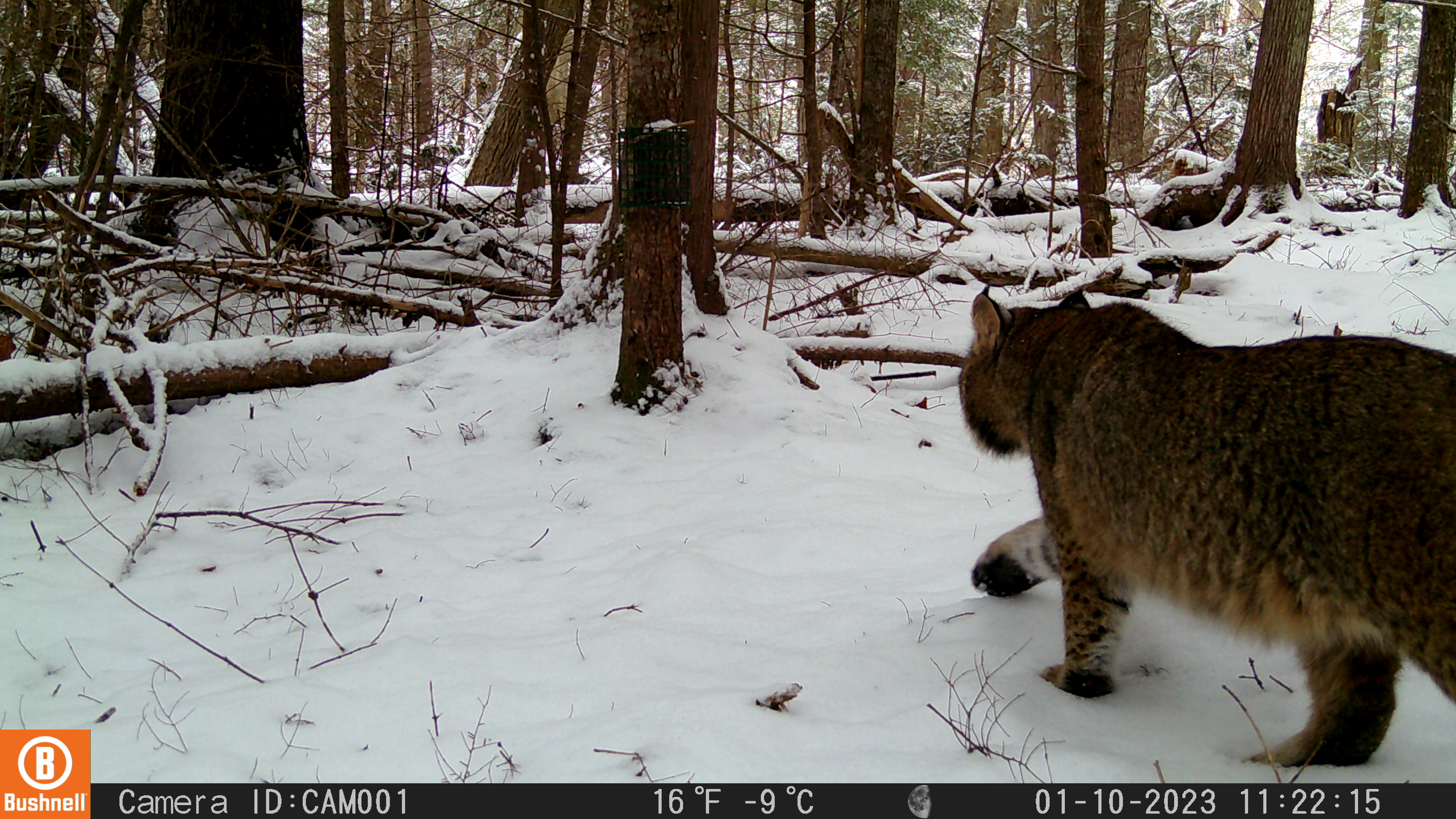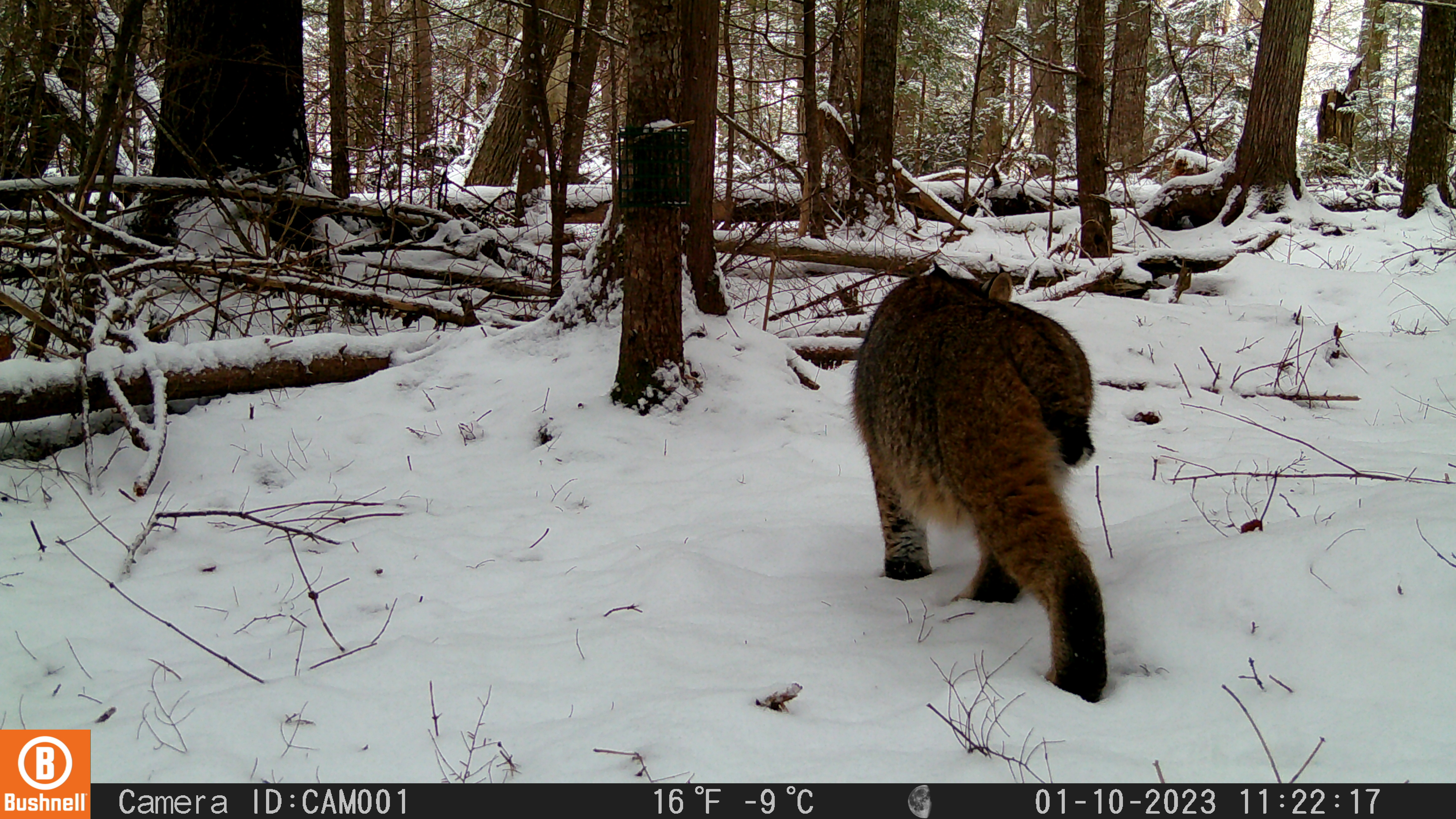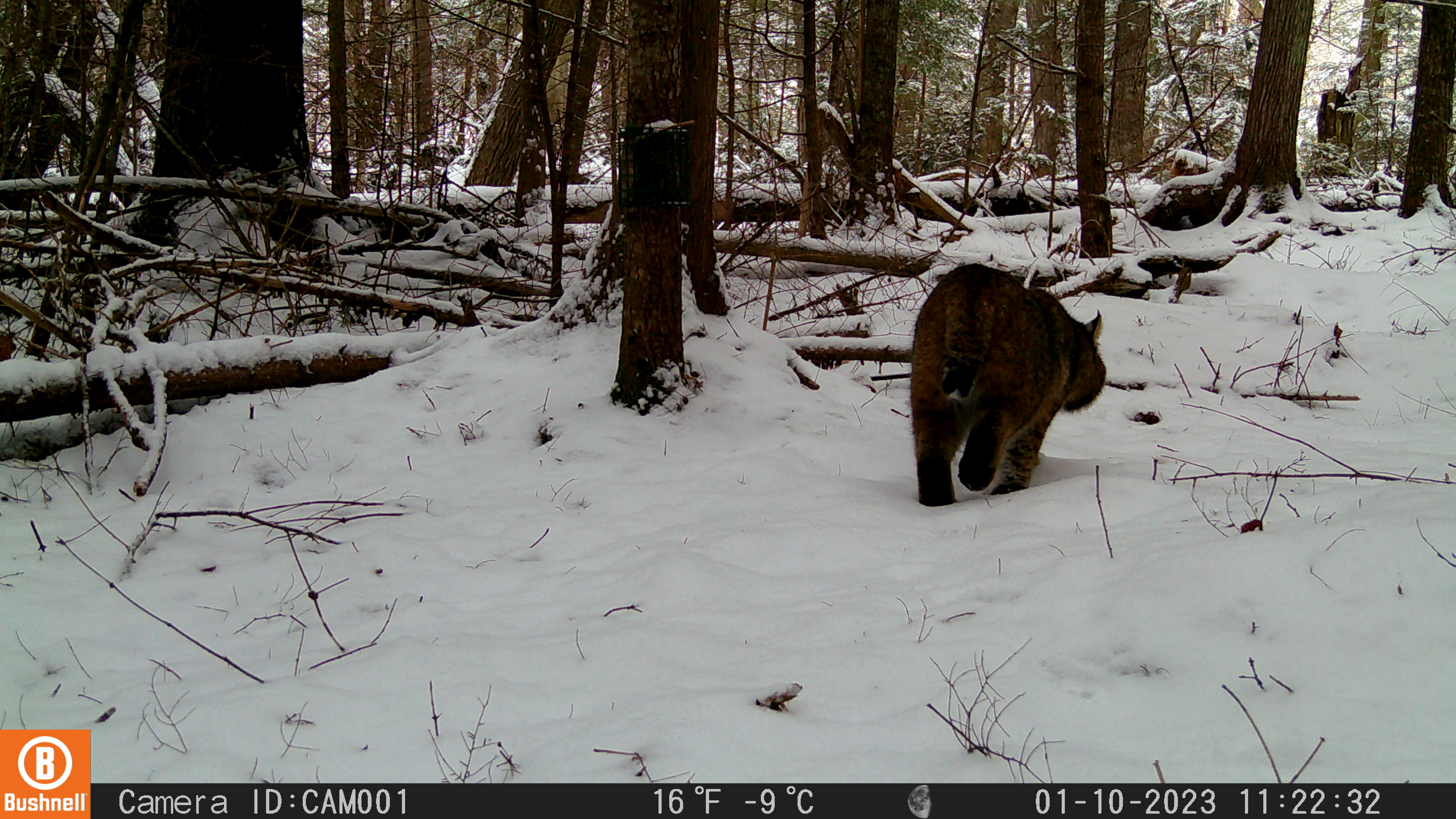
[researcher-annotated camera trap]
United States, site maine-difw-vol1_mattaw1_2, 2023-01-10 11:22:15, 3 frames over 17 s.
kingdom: Animalia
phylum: Chordata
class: Mammalia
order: Carnivora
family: Felidae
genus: Lynx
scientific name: Lynx rufus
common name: bobcat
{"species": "bobcat (Lynx rufus)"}